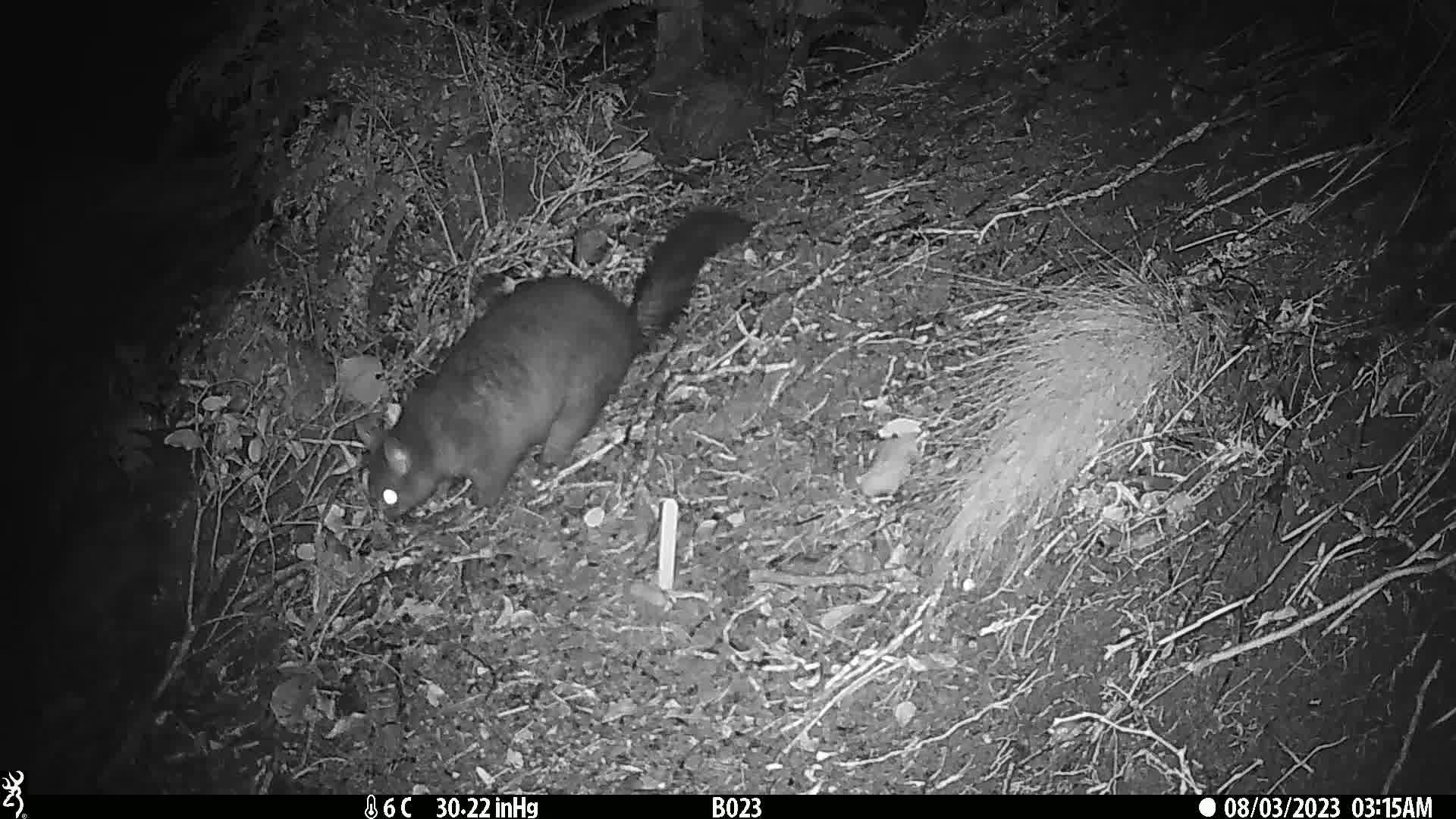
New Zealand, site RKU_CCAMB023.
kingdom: Animalia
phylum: Chordata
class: Mammalia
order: Diprotodontia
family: Phalangeridae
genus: Trichosurus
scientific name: Trichosurus vulpecula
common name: common brushtail possum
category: possum